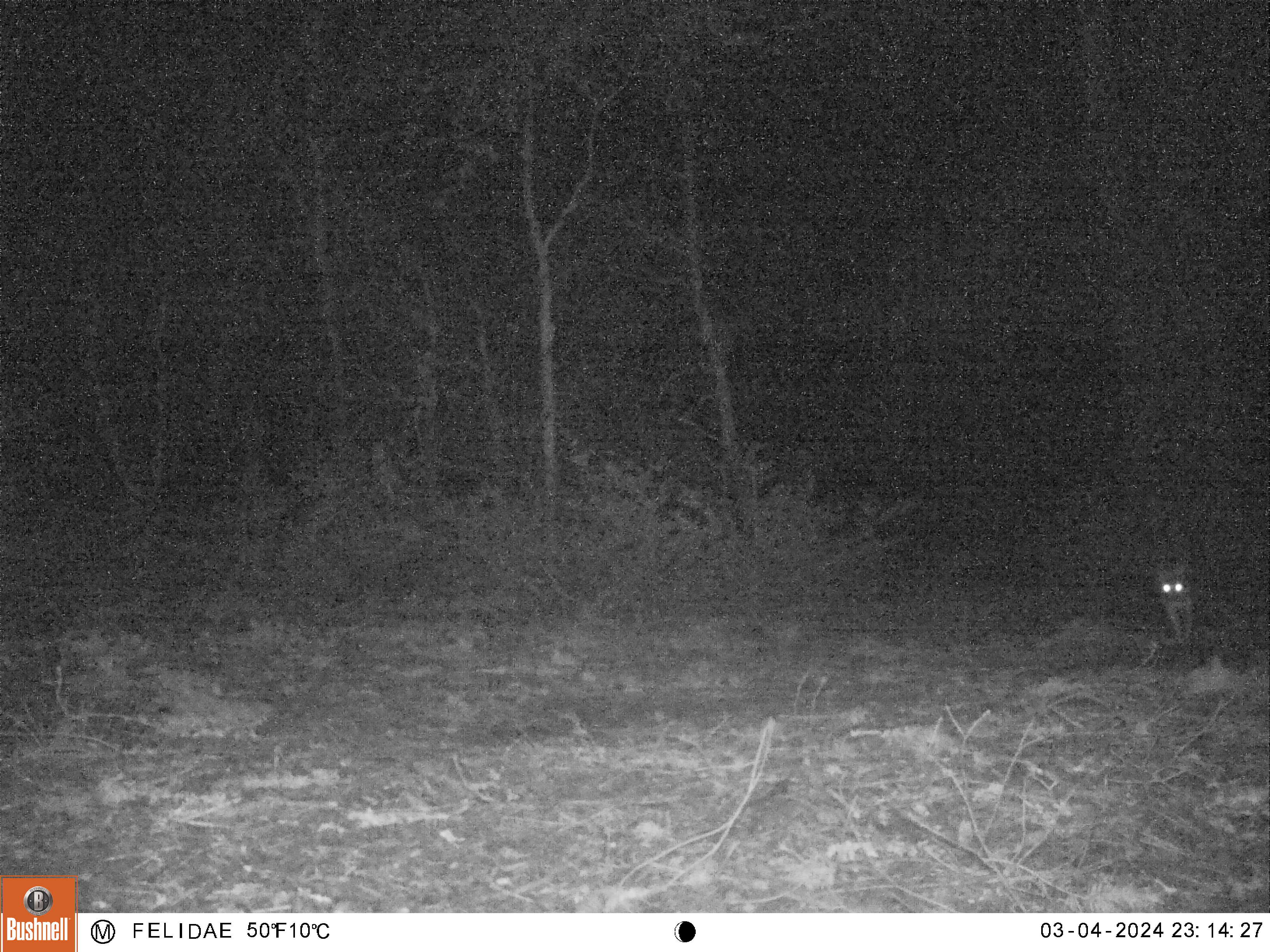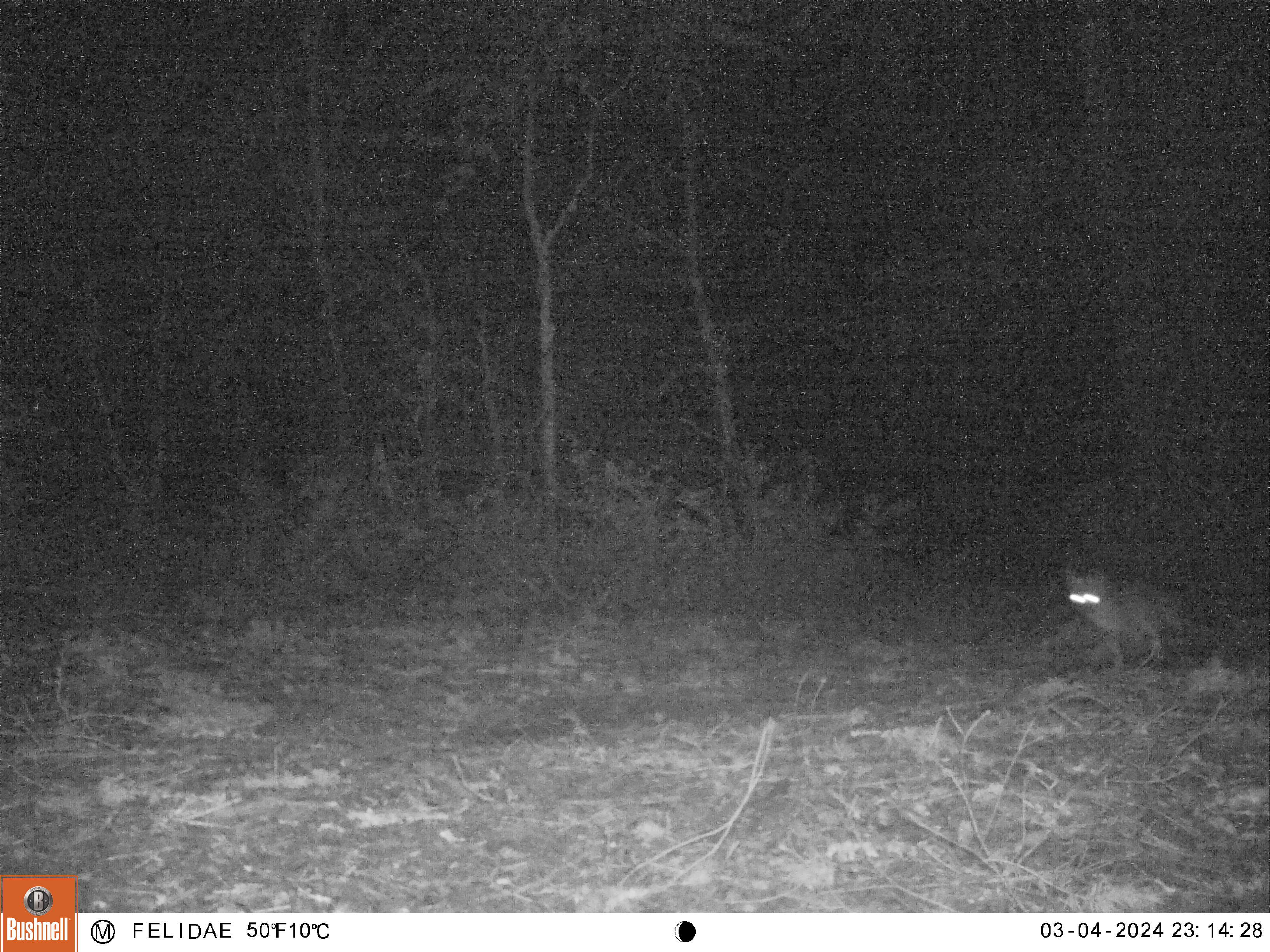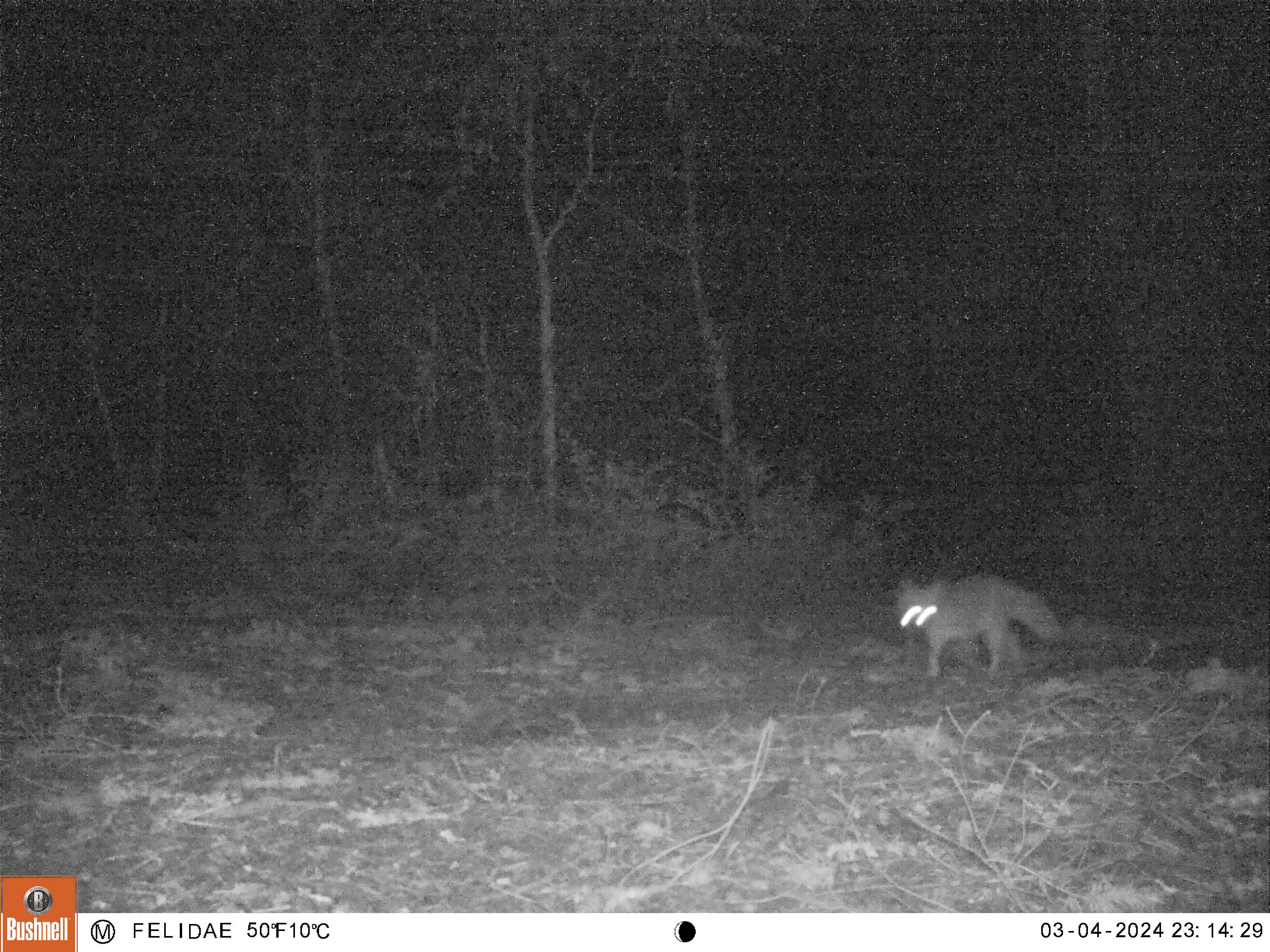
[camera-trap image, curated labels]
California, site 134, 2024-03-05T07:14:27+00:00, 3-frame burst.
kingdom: Animalia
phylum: Chordata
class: Mammalia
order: Carnivora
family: Canidae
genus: Urocyon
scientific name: Urocyon cinereoargenteus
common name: gray fox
Gray fox (Urocyon cinereoargenteus).